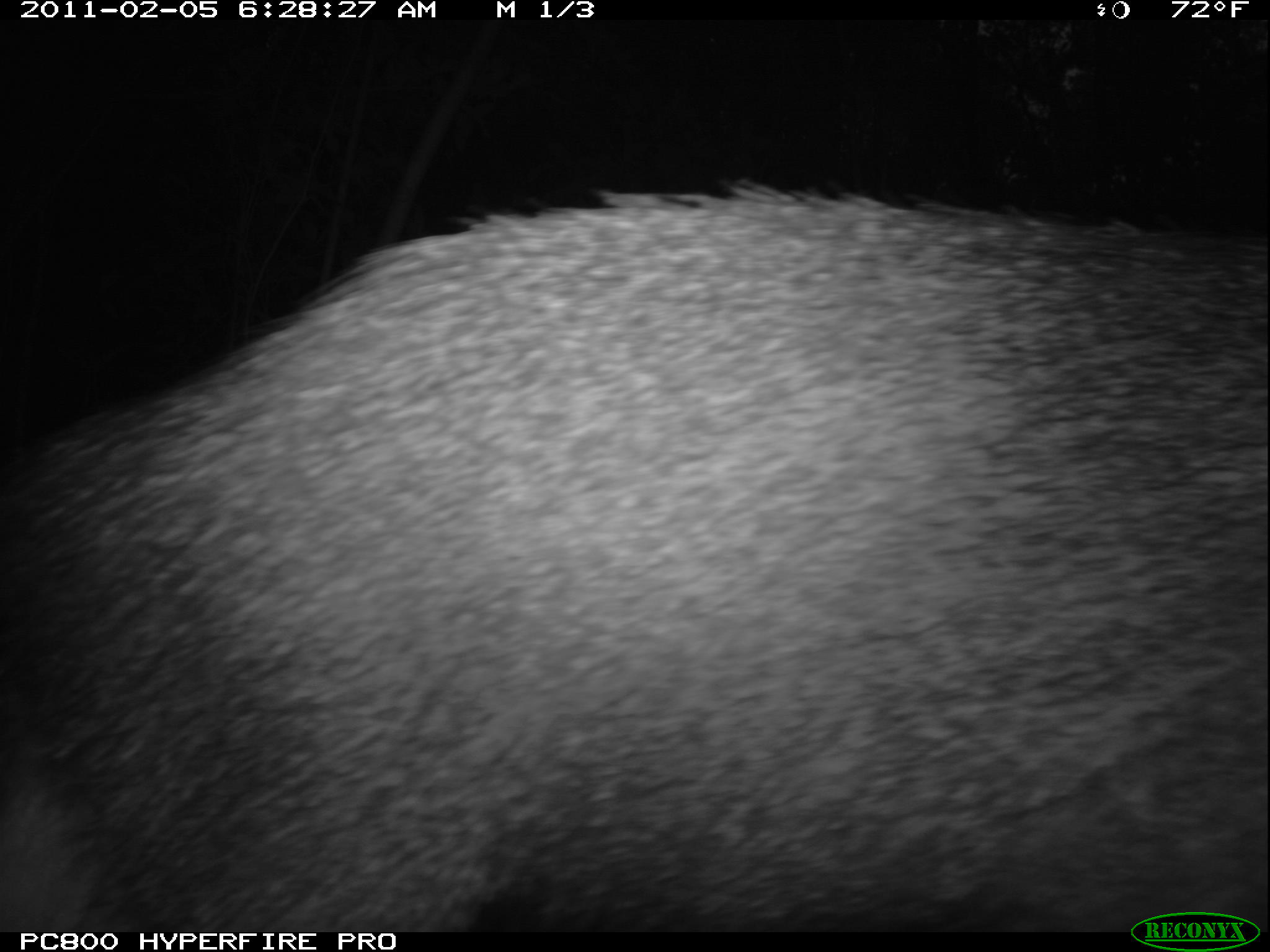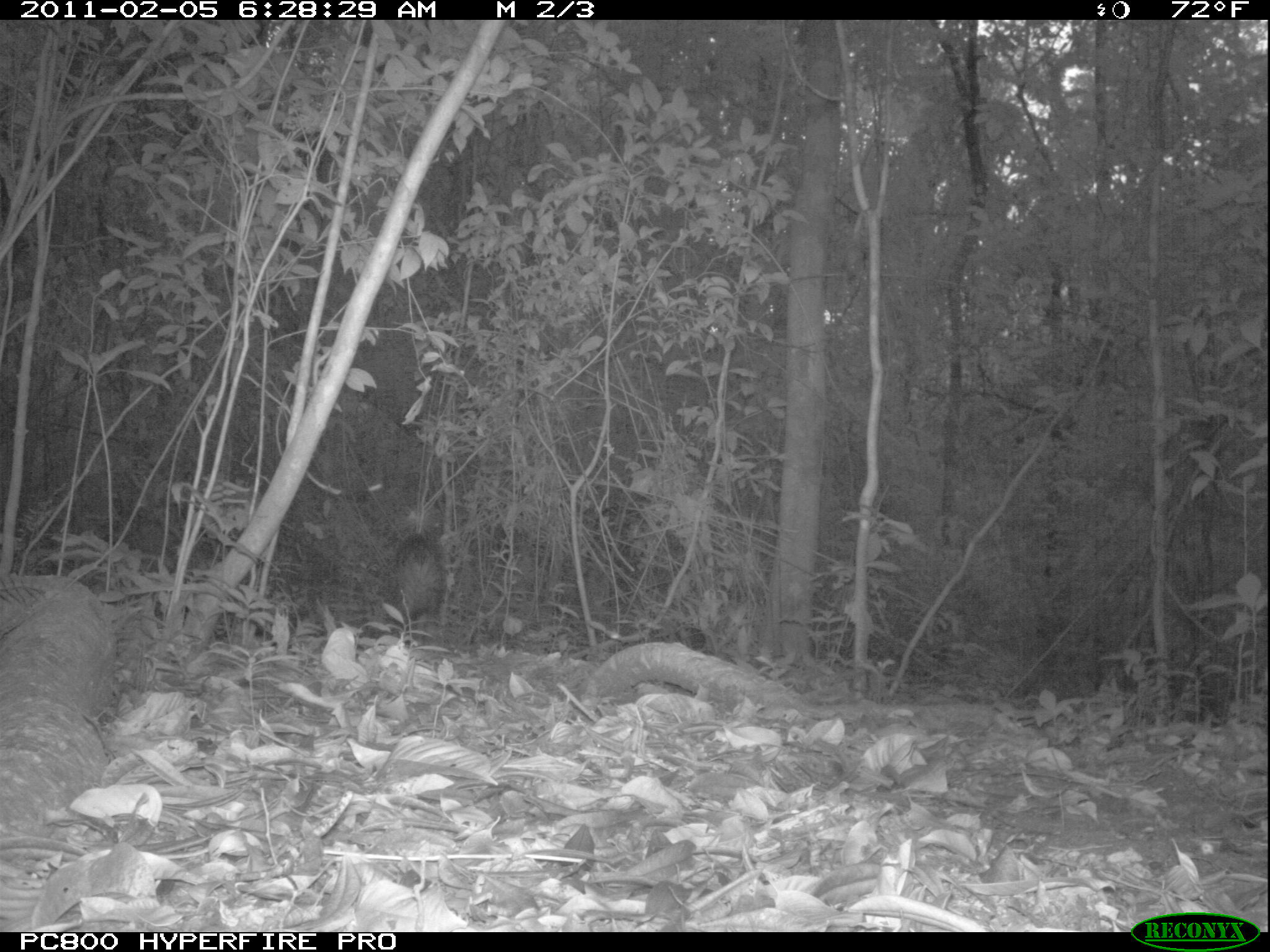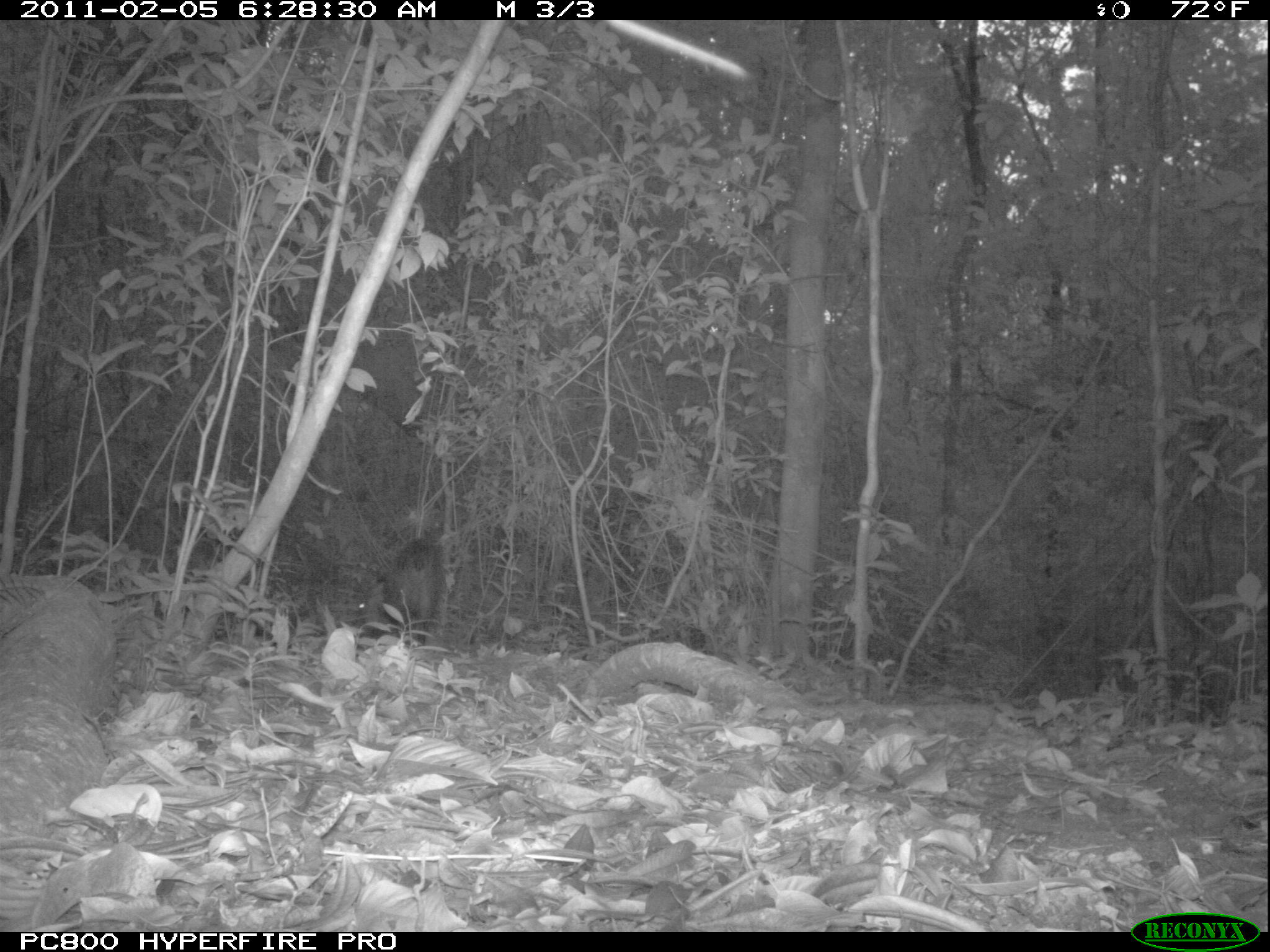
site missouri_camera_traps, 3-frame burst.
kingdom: Animalia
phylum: Chordata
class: Mammalia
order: Artiodactyla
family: Tayassuidae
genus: Pecari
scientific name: Pecari tajacu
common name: collared peccary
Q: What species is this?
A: Collared peccary (Pecari tajacu).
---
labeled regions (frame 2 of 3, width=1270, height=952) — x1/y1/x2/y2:
collared peccary: 388/534/447/643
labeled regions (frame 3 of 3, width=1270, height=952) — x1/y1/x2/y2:
collared peccary: 352/538/435/638